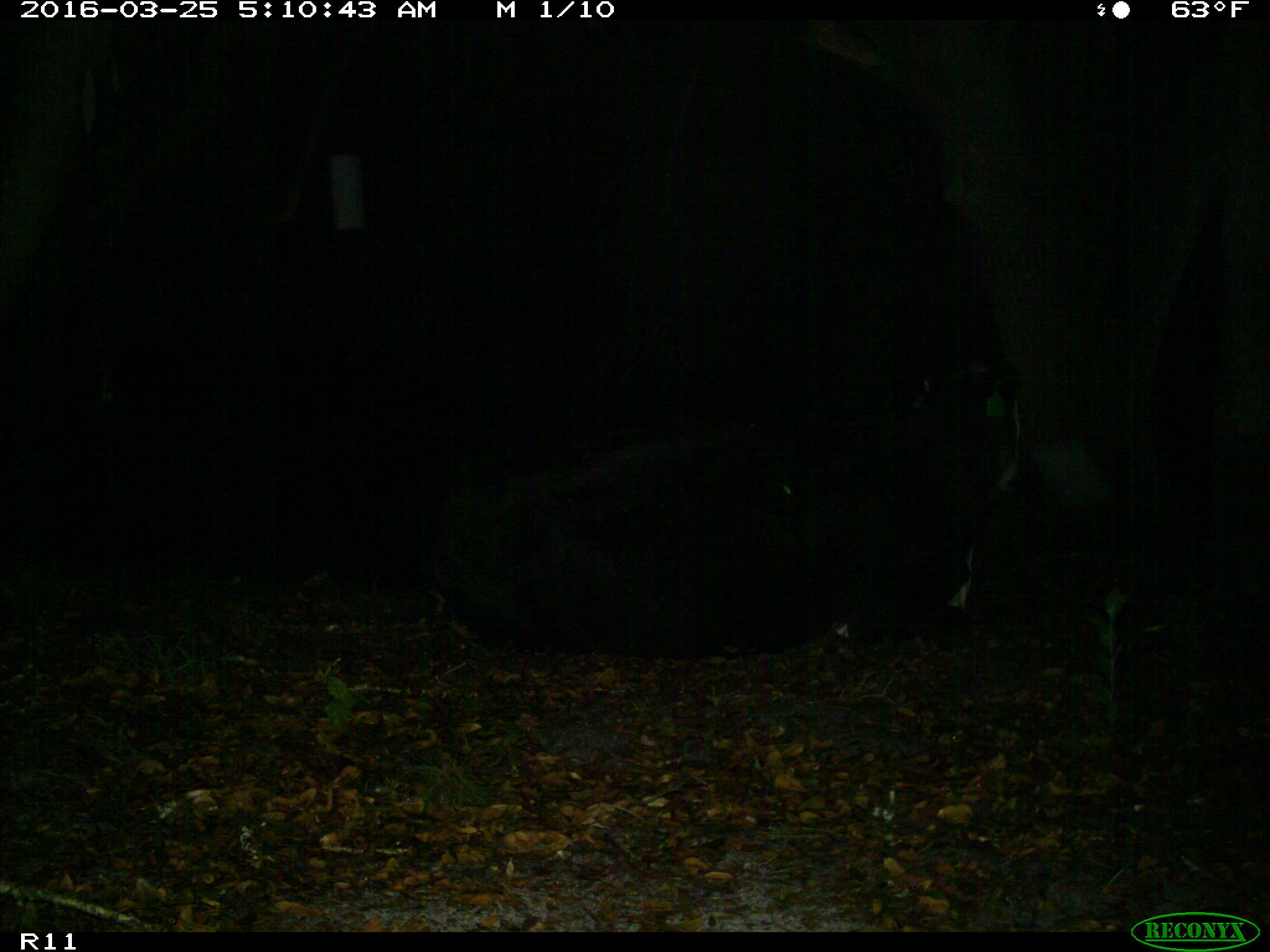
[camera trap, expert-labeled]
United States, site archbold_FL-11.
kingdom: Animalia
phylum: Chordata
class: Mammalia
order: Artiodactyla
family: Bovidae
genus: Bos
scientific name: Bos taurus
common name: domestic cow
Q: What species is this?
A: Bos taurus (domestic cow).